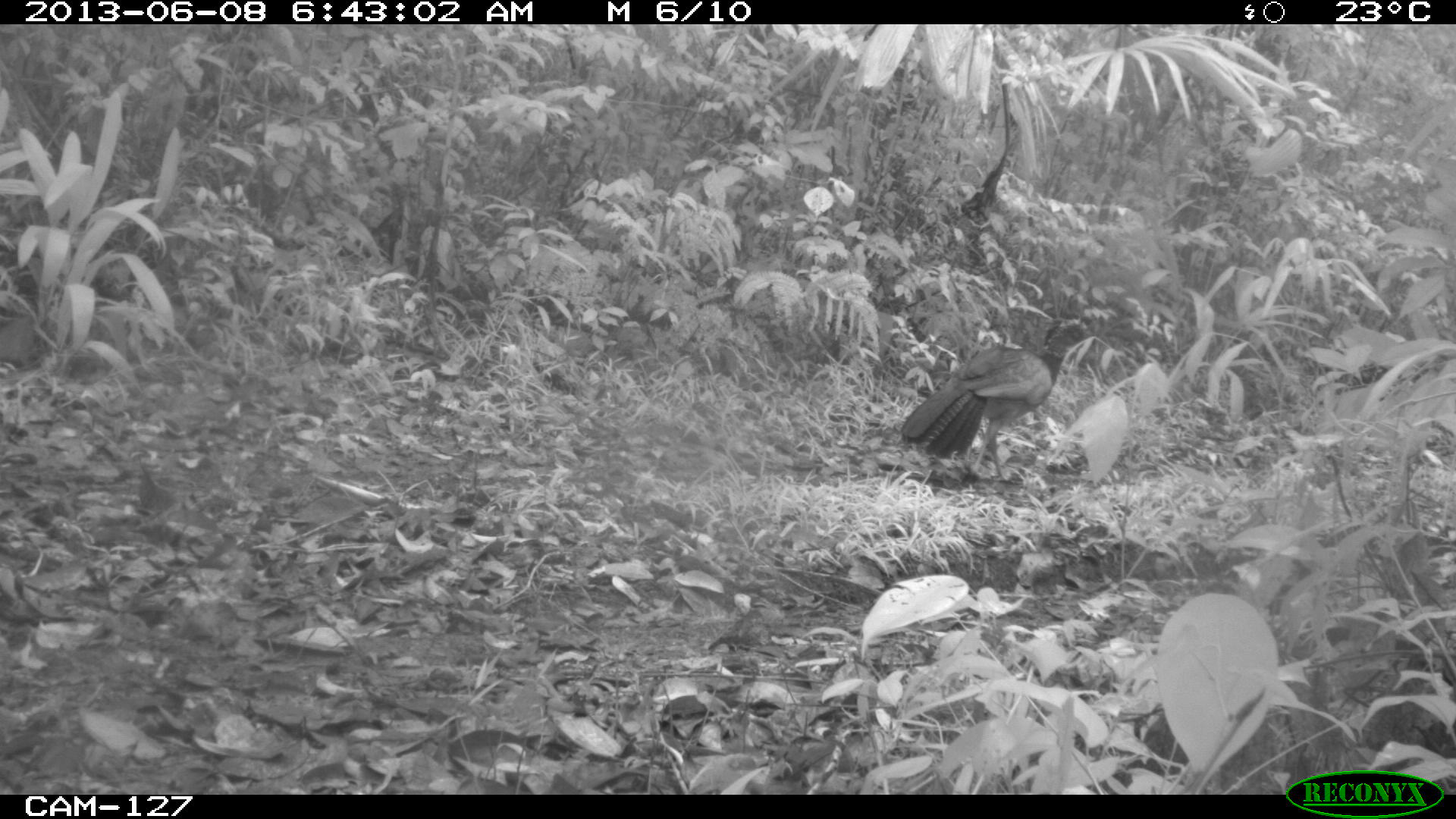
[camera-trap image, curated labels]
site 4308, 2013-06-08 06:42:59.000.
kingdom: Animalia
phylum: Chordata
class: Aves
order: Galliformes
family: Cracidae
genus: Crax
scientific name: Crax rubra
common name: great curassow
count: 1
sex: female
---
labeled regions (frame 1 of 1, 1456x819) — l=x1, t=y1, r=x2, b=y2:
crax rubra: l=900, t=312, r=1096, b=483